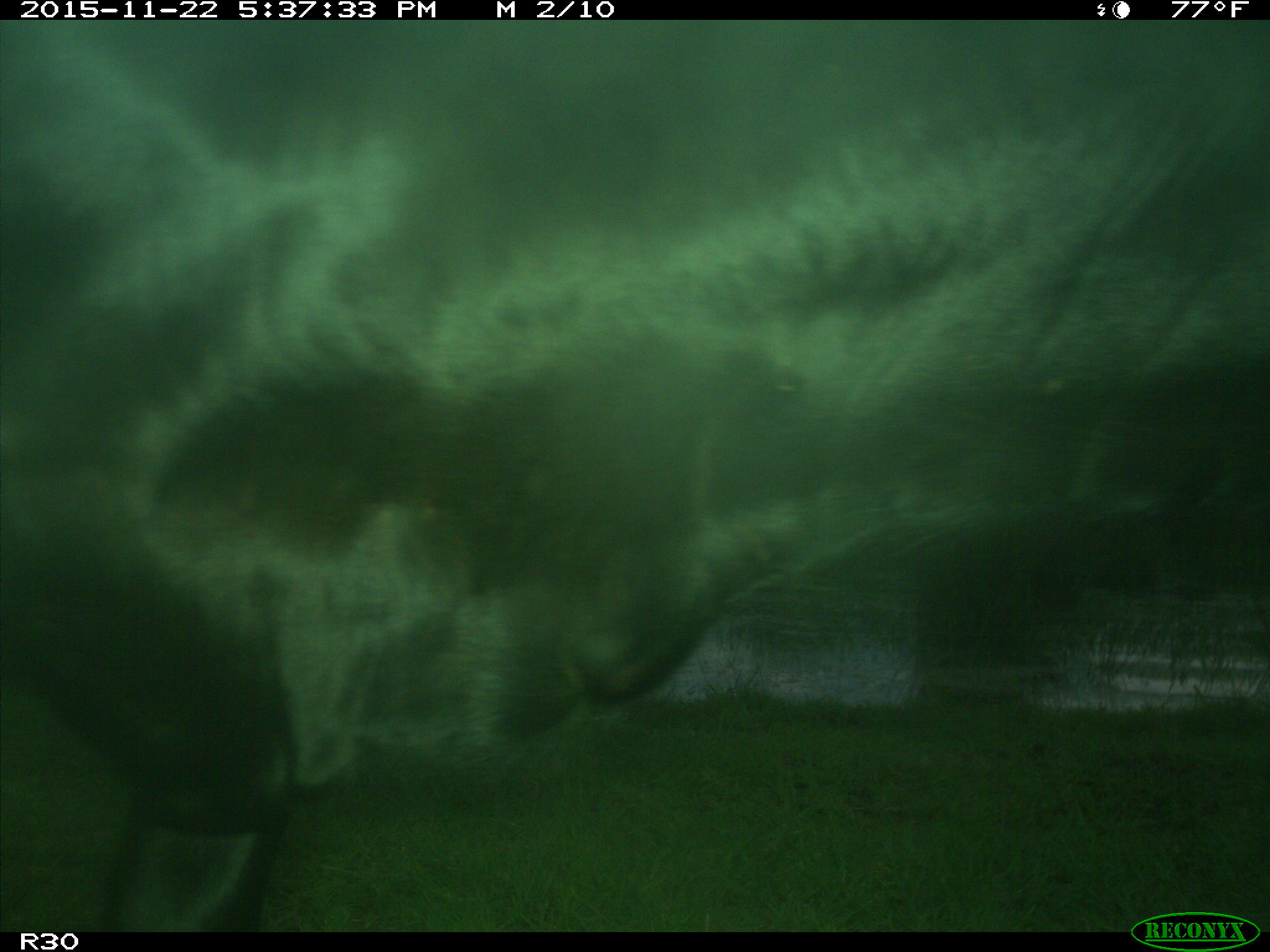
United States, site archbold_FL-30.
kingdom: Animalia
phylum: Chordata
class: Mammalia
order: Artiodactyla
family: Bovidae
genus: Bos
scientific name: Bos taurus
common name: domestic cow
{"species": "Bos taurus (domestic cow)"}